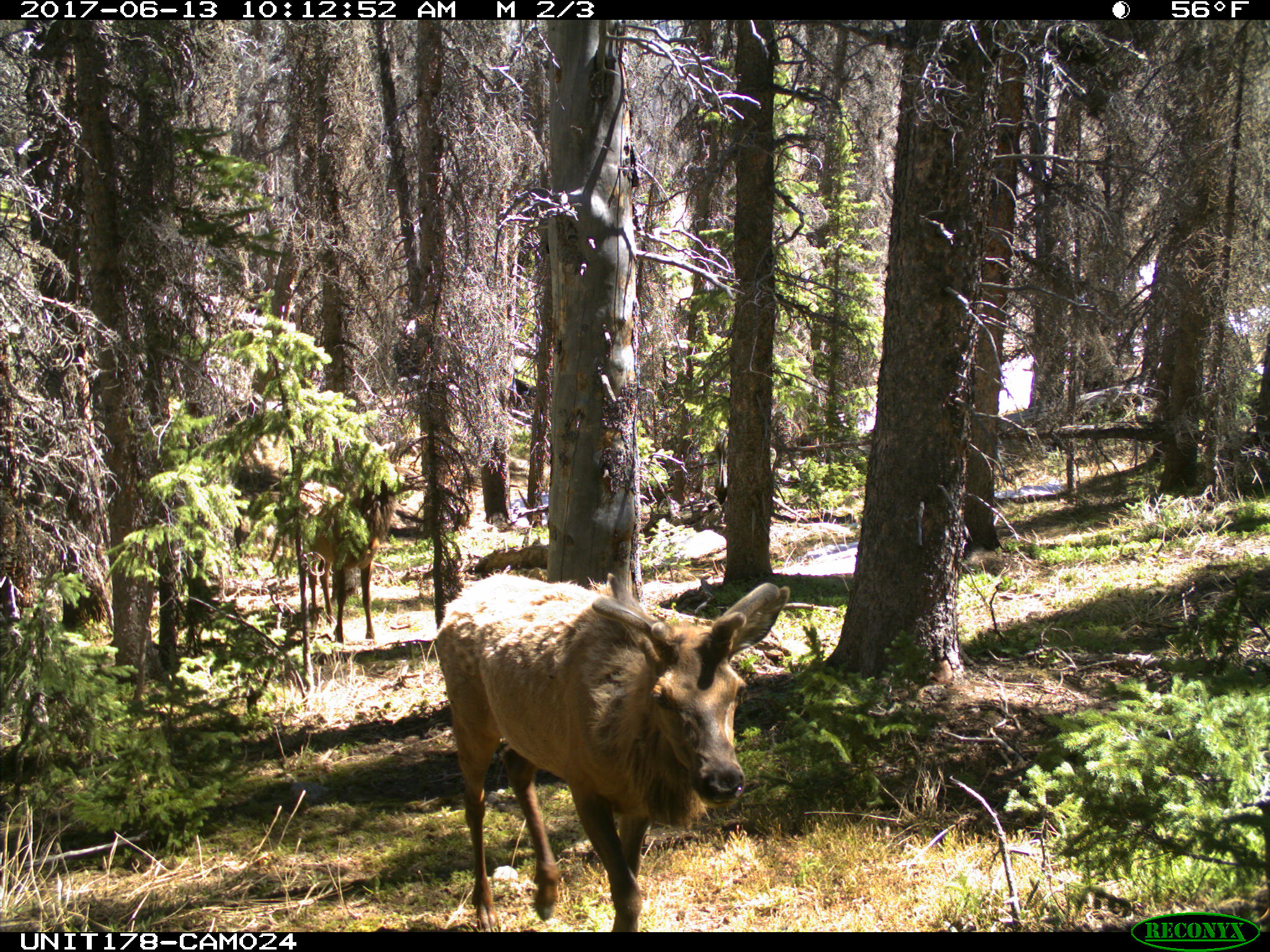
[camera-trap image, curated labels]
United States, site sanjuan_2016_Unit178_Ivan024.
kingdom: Animalia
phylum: Chordata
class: Mammalia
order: Artiodactyla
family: Cervidae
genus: Cervus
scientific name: Cervus elaphus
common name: red deer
Cervus elaphus (red deer).